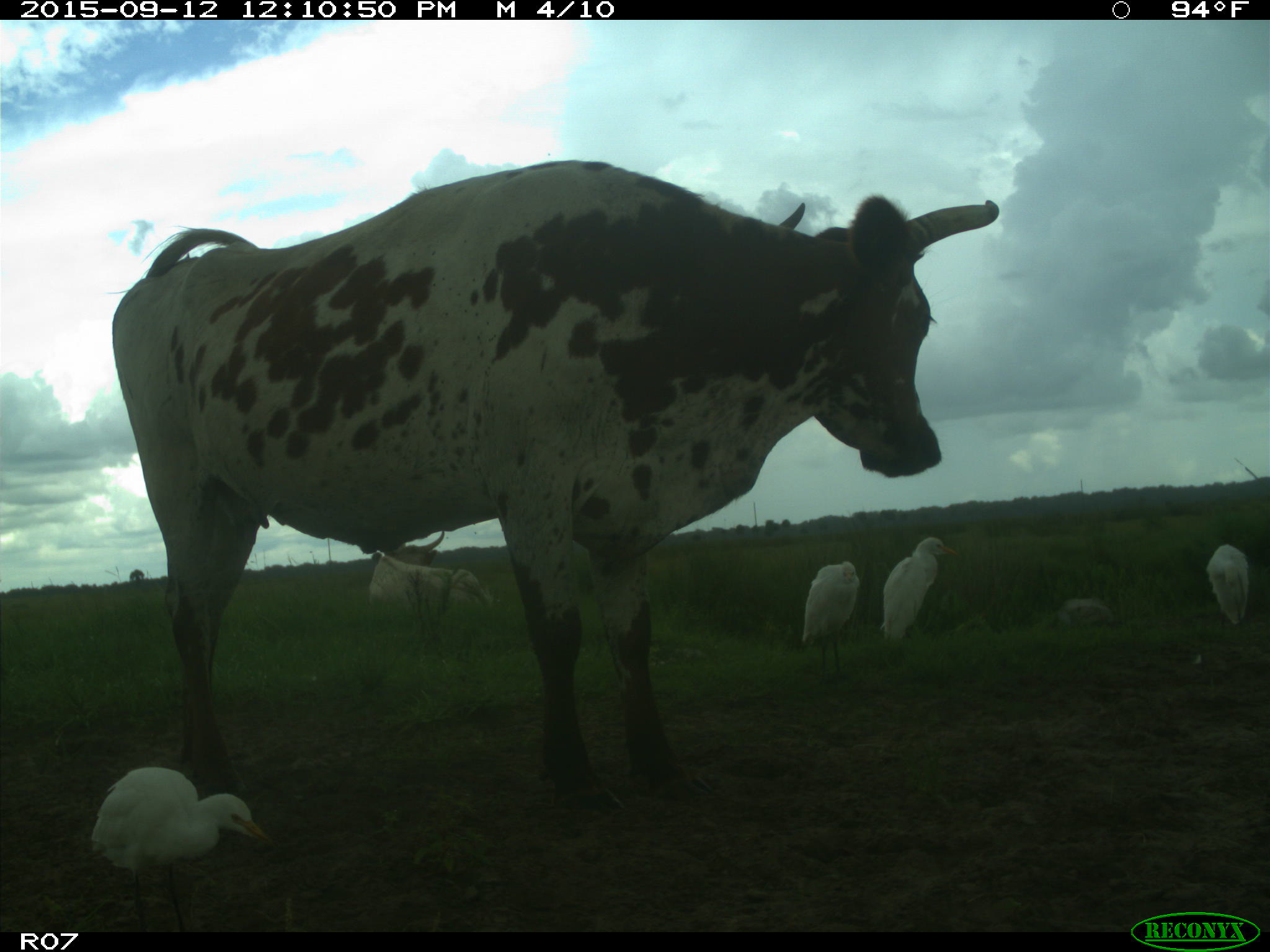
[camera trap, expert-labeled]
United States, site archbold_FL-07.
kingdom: Animalia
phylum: Chordata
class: Mammalia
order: Artiodactyla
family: Bovidae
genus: Bos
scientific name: Bos taurus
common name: domestic cow